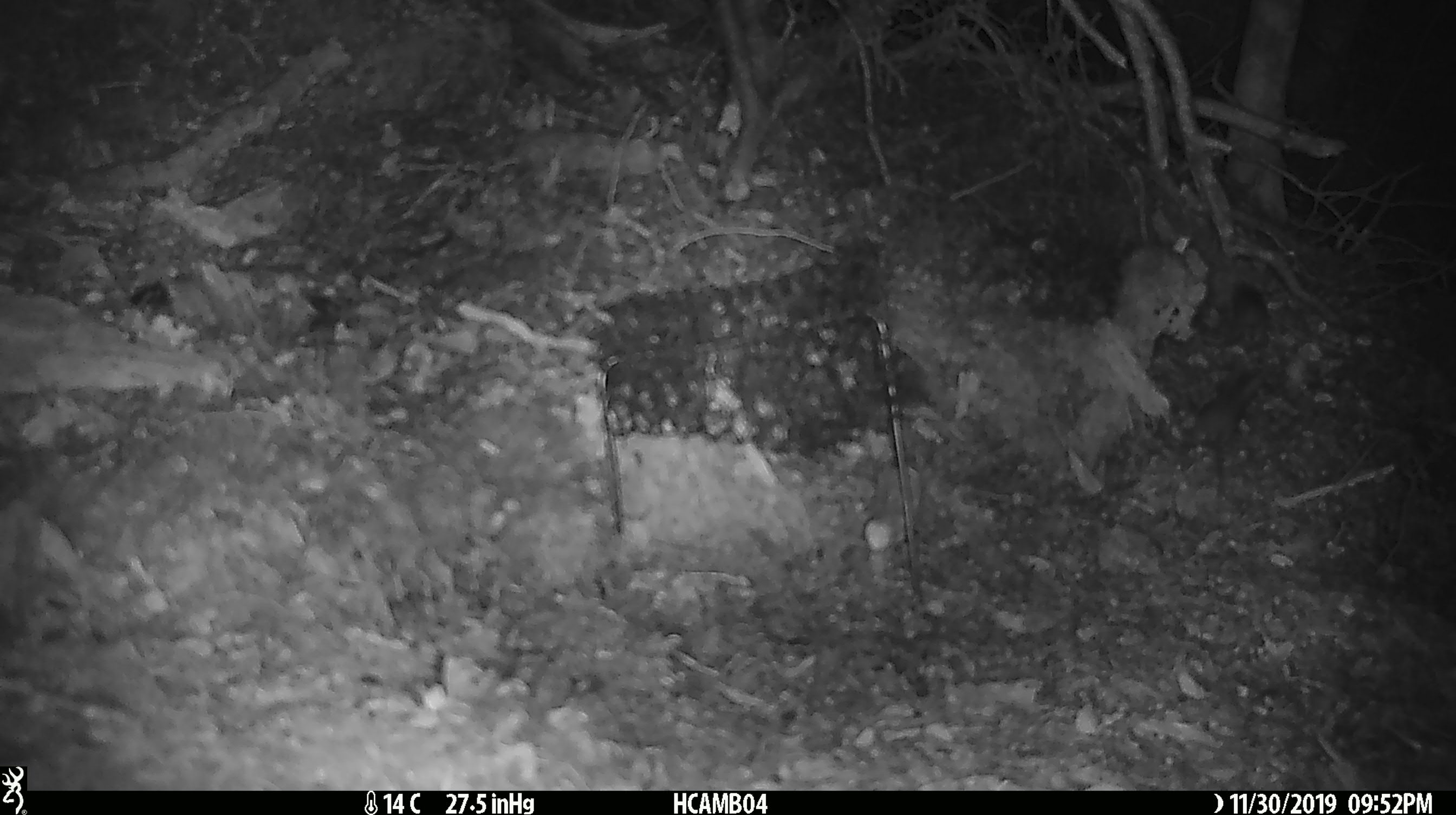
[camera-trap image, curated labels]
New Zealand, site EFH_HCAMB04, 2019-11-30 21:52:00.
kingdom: Animalia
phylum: Chordata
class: Mammalia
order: Rodentia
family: Muridae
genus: Mus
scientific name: Mus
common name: mouse